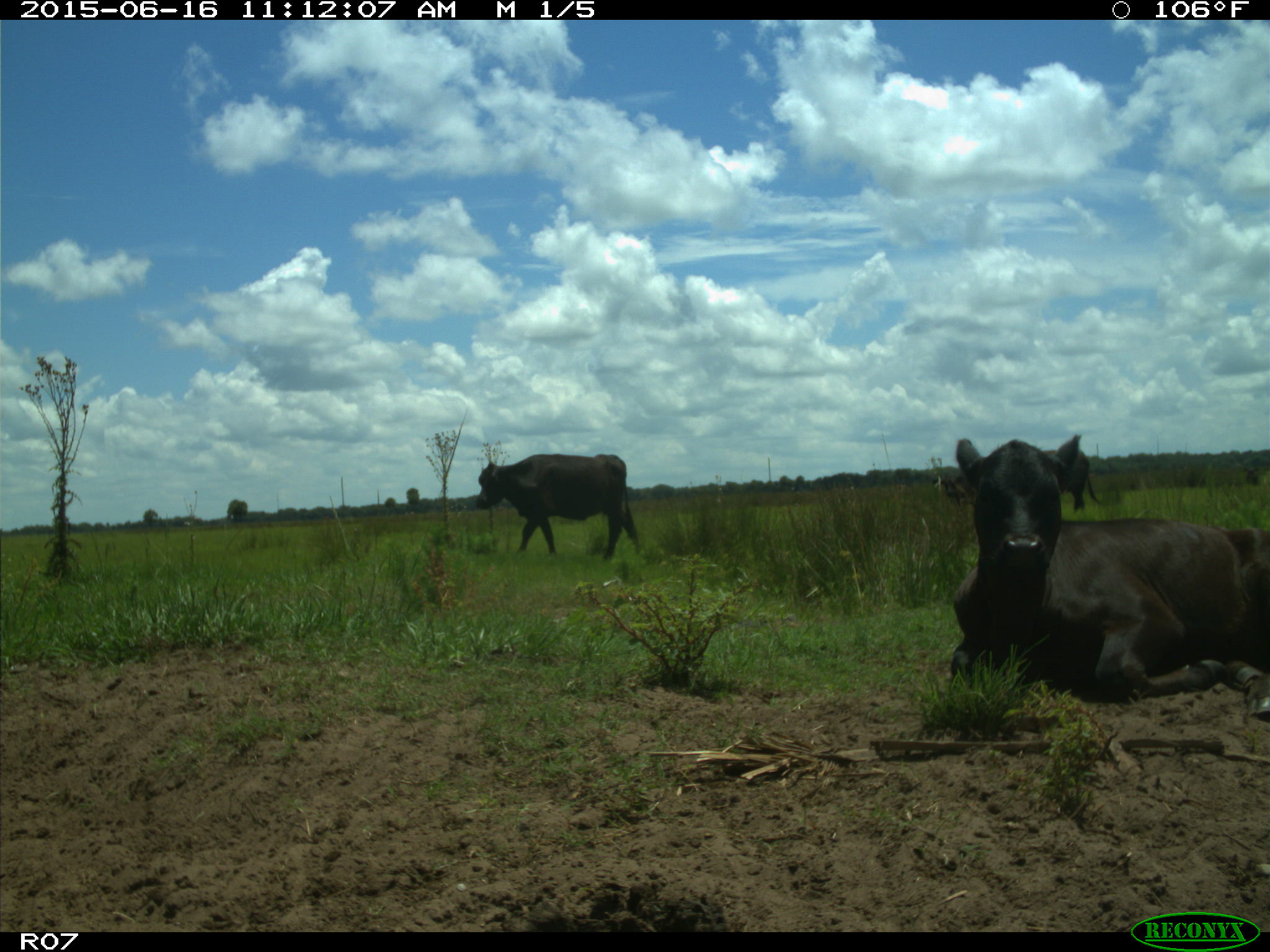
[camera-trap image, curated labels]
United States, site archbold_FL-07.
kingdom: Animalia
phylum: Chordata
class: Mammalia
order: Artiodactyla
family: Bovidae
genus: Bos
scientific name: Bos taurus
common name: domestic cow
Bos taurus (domestic cow).